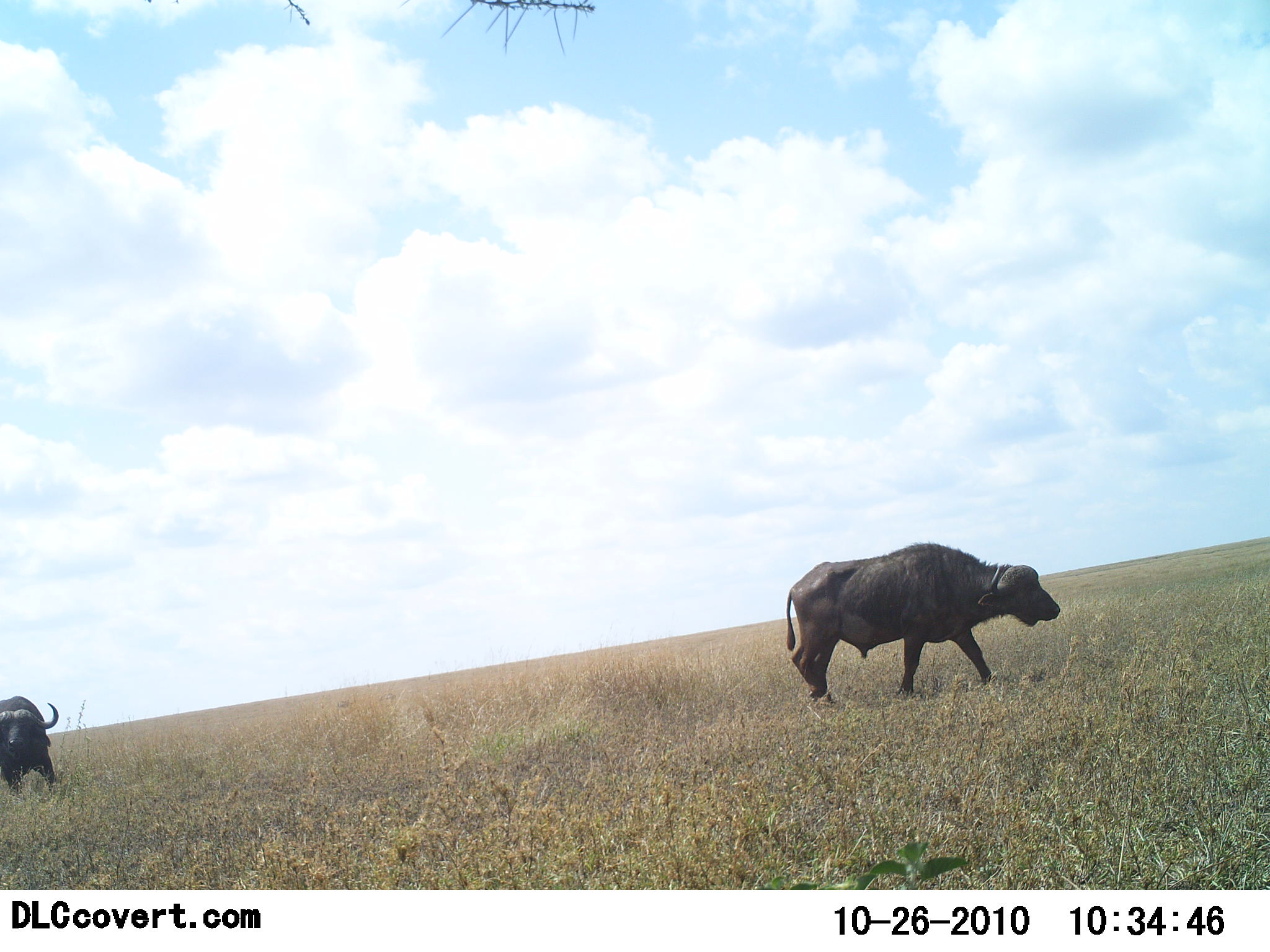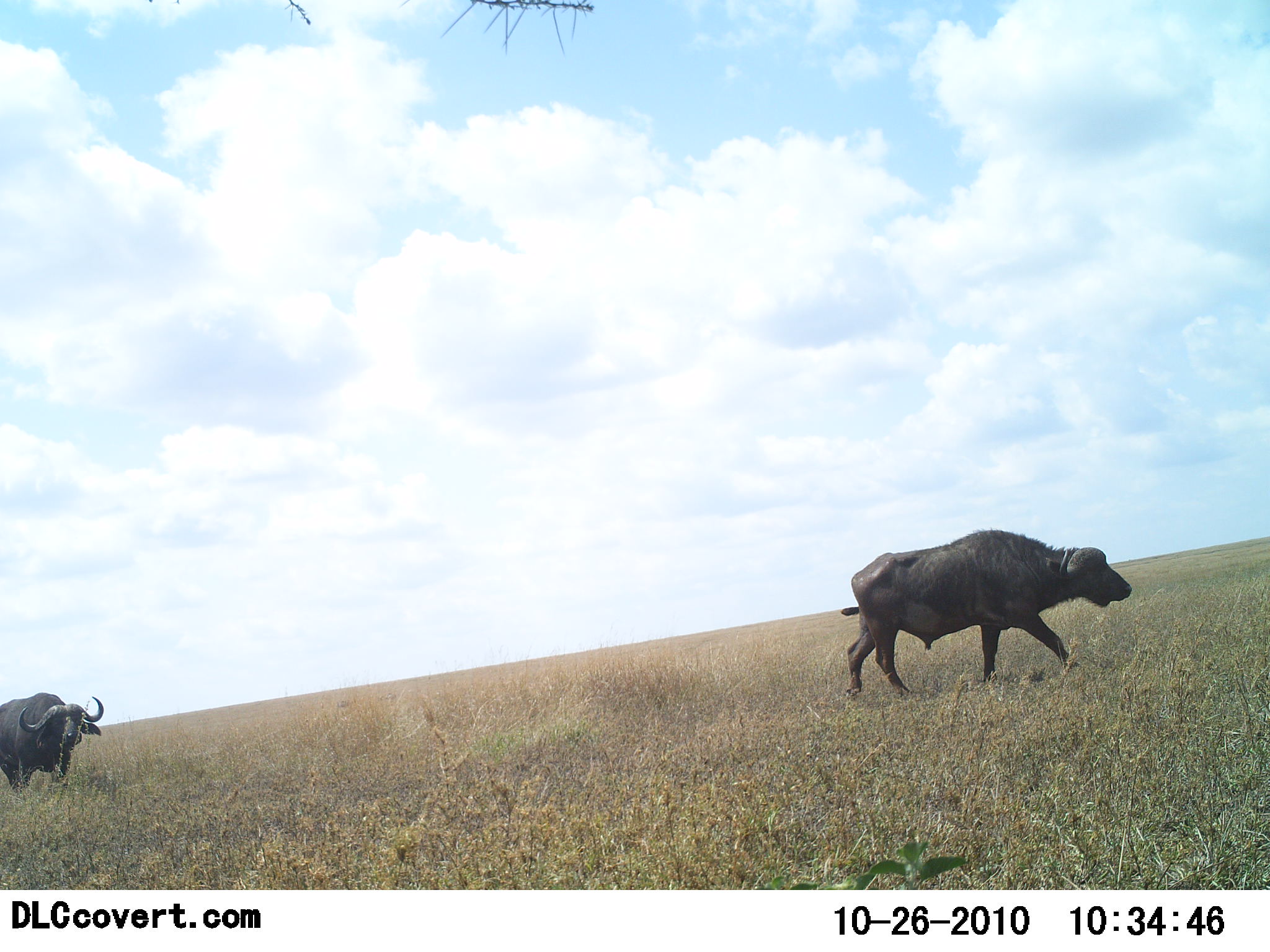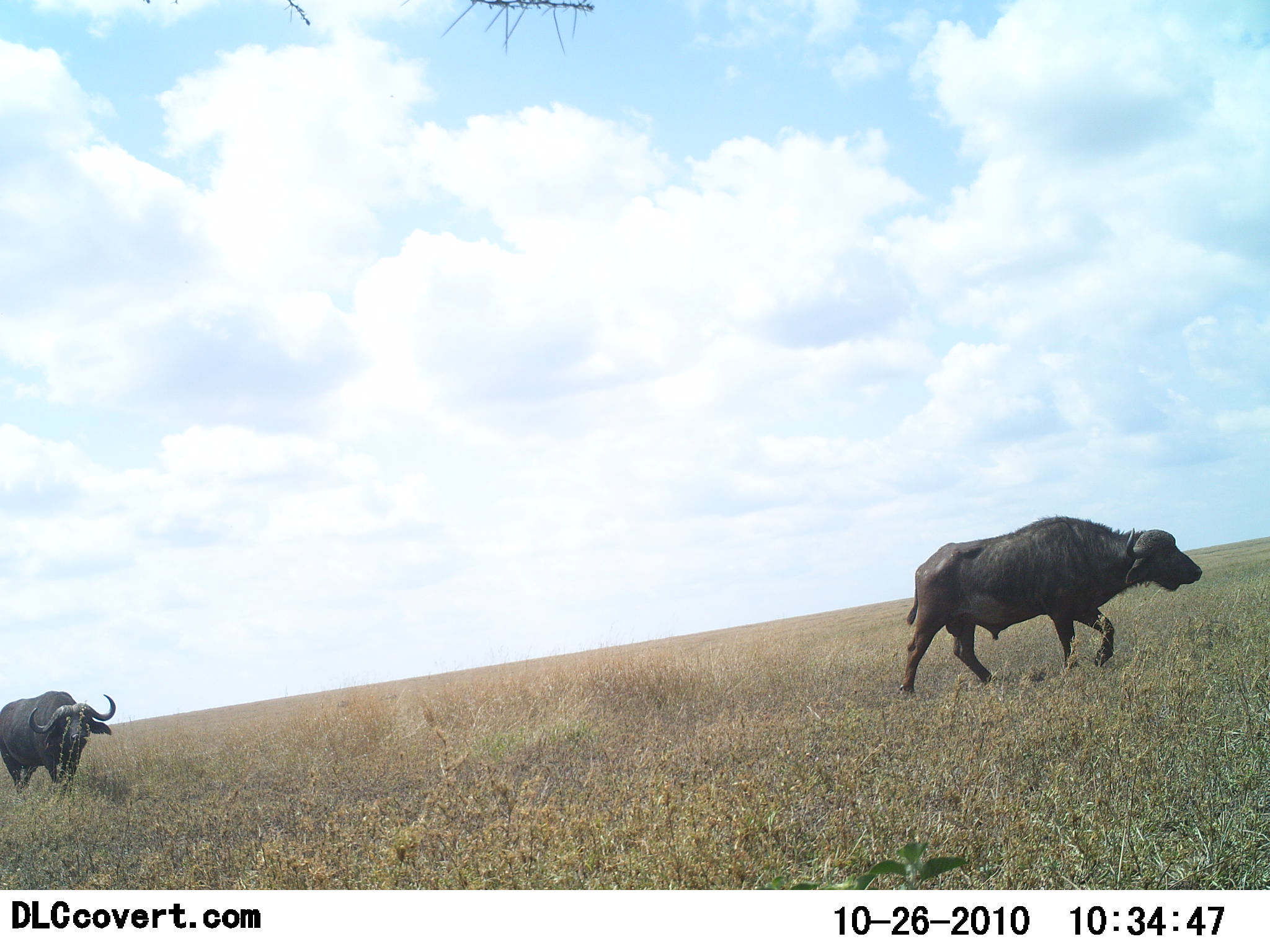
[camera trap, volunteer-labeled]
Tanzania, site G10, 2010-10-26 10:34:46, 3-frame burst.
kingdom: Animalia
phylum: Chordata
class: Mammalia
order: Artiodactyla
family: Bovidae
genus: Syncerus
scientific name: Syncerus caffer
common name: cape buffalo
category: buffalo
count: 2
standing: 7%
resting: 0%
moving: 100%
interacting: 0%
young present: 0%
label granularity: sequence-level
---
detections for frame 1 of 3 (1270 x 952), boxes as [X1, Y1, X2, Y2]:
animal: [784, 541, 1062, 710]; [1, 695, 61, 800]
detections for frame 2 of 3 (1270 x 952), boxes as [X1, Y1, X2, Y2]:
animal: [839, 526, 1132, 697]; [0, 691, 104, 800]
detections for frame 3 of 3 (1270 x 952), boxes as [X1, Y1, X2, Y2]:
animal: [901, 513, 1204, 698]; [1, 690, 117, 802]